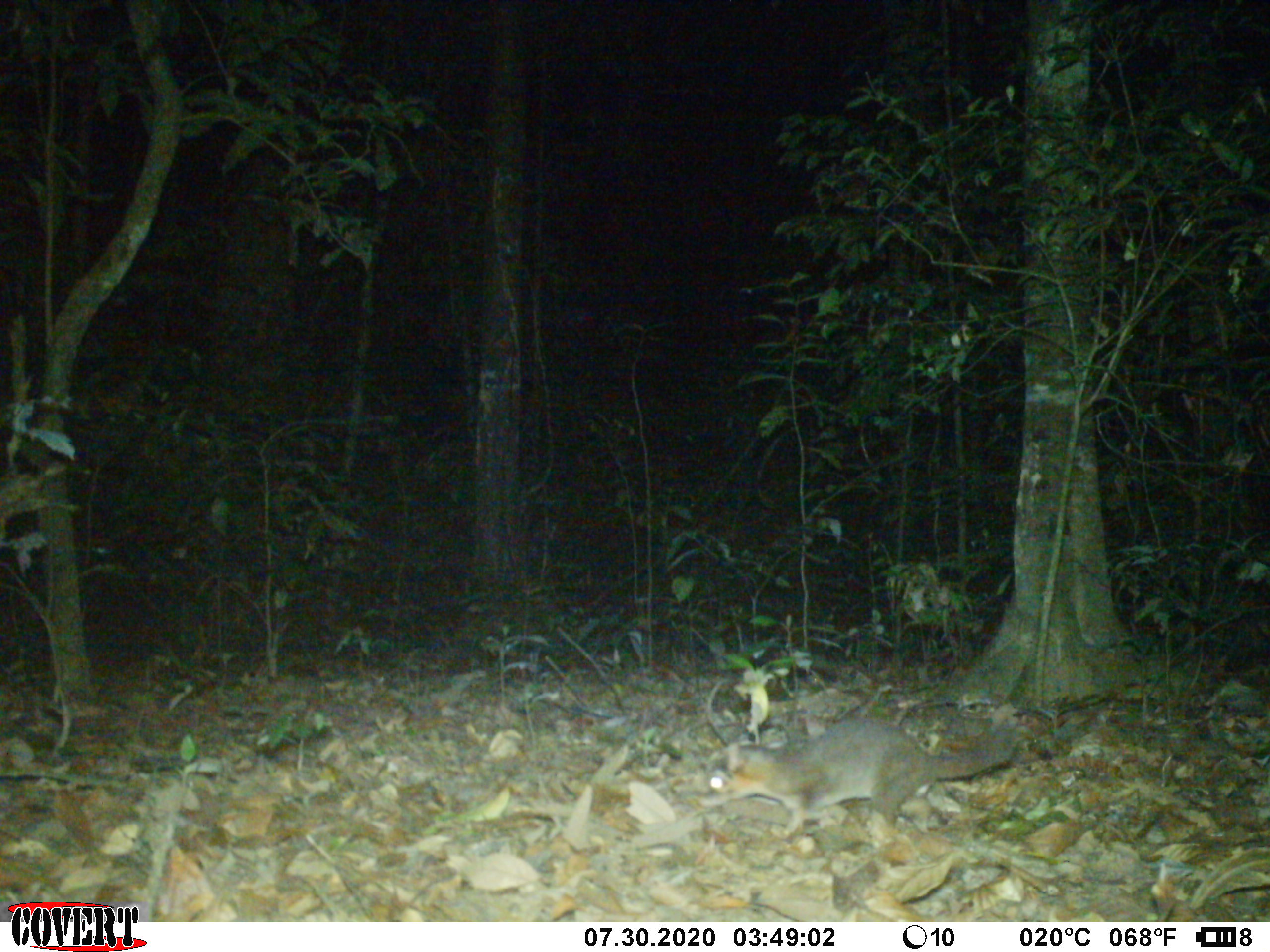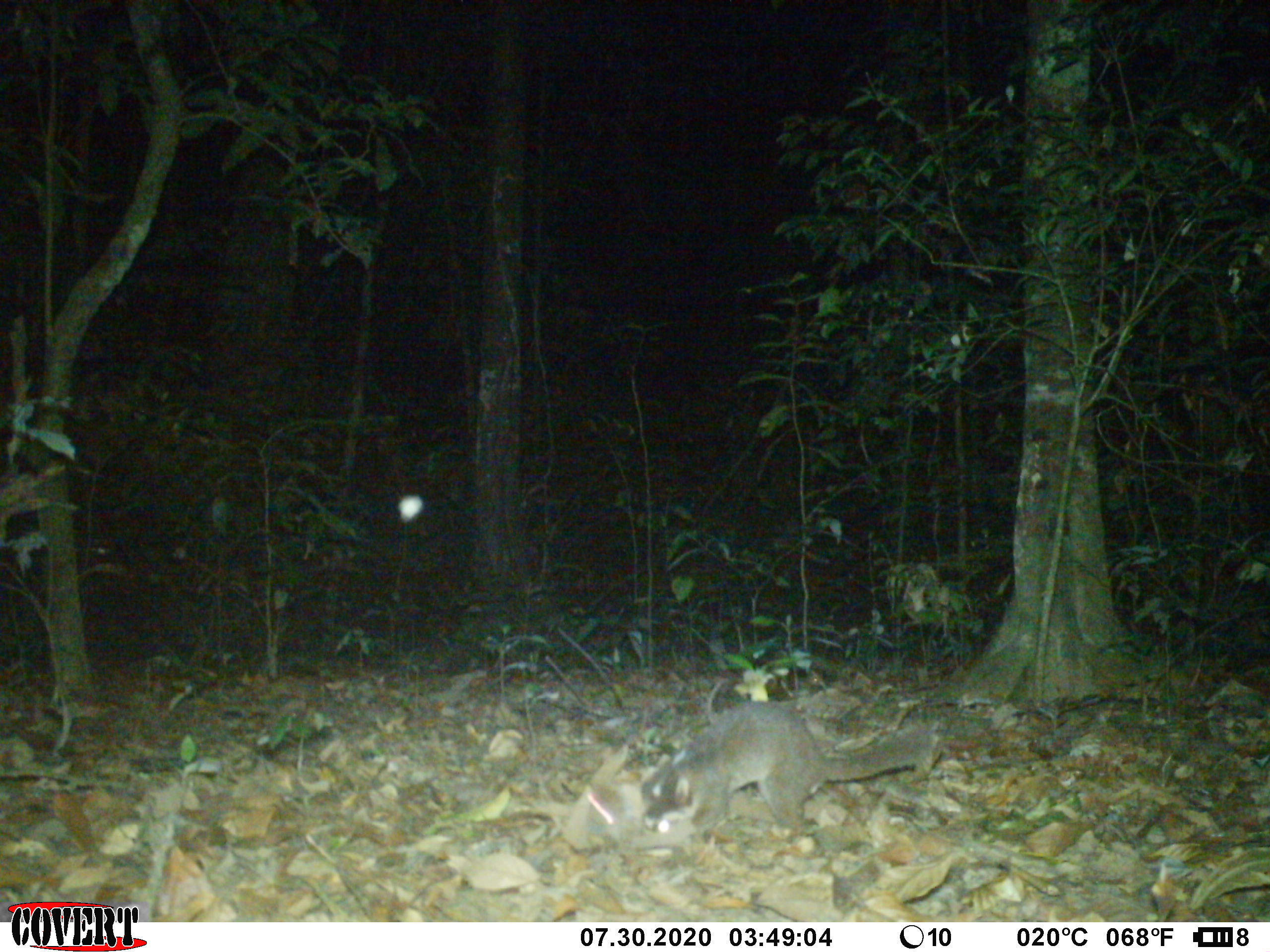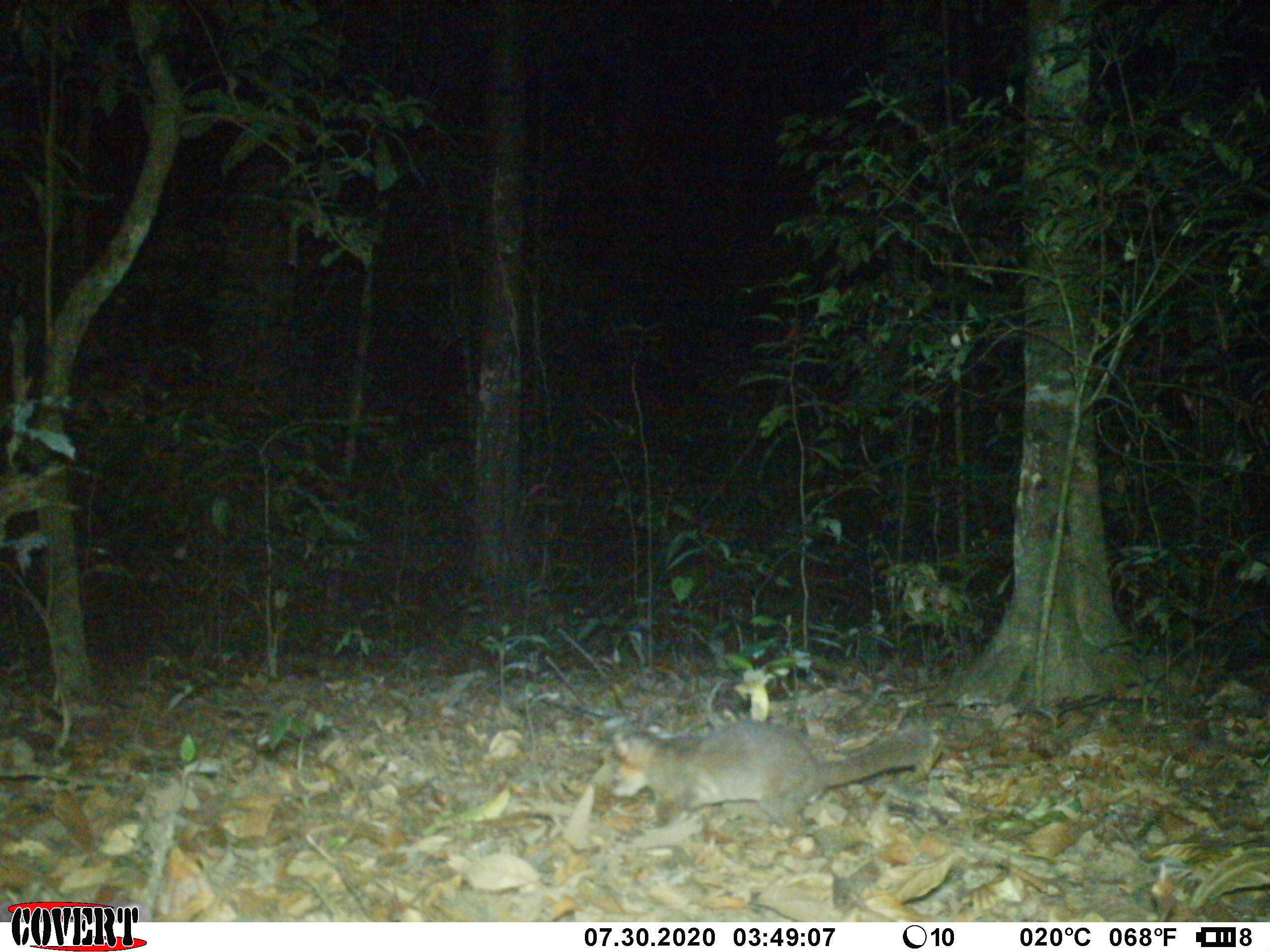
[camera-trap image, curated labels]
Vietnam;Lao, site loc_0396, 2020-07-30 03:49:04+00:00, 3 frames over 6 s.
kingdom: Animalia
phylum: Chordata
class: Mammalia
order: Carnivora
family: Mustelidae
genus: Melogale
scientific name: Melogale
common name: ferret badger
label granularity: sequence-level